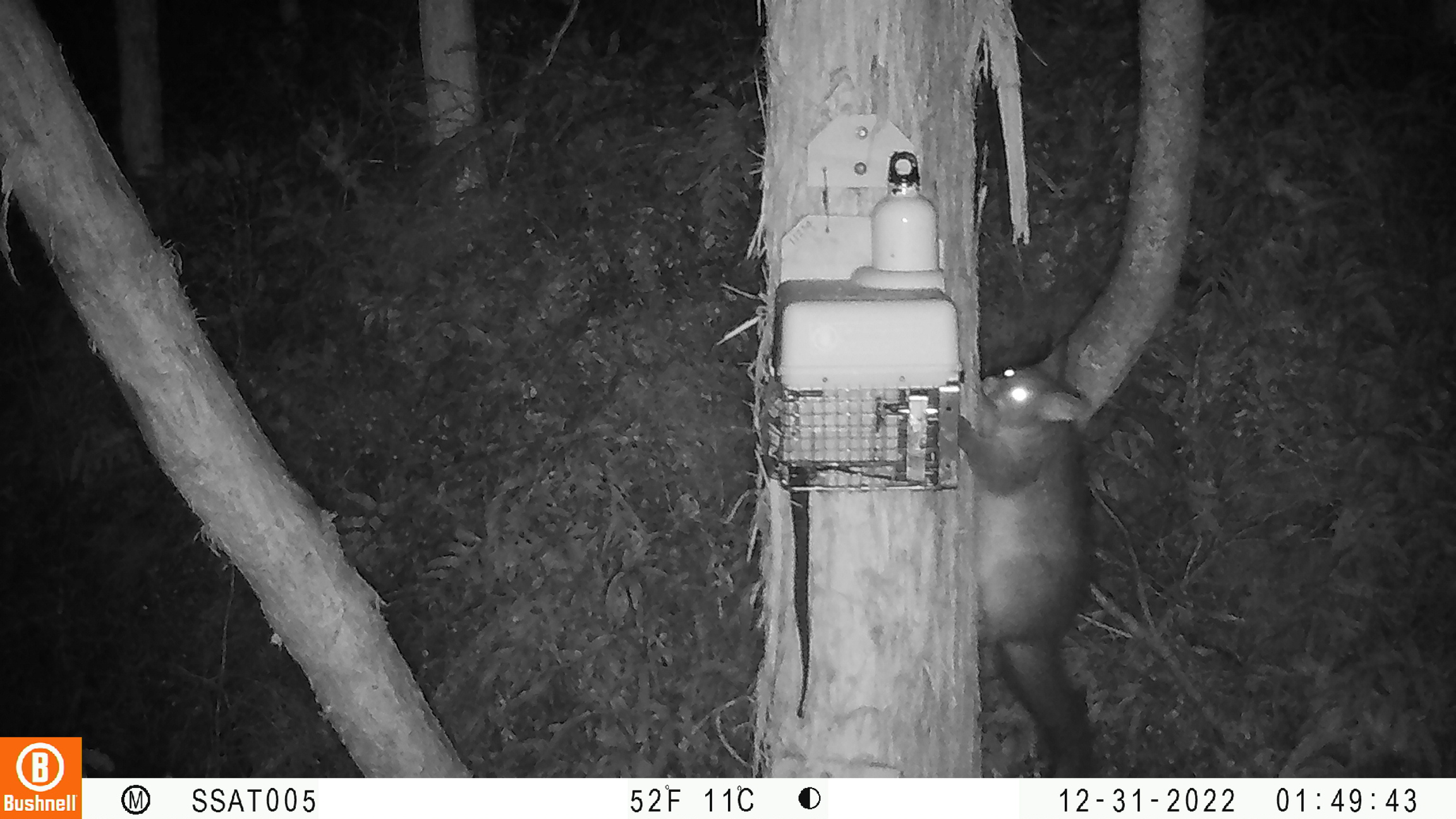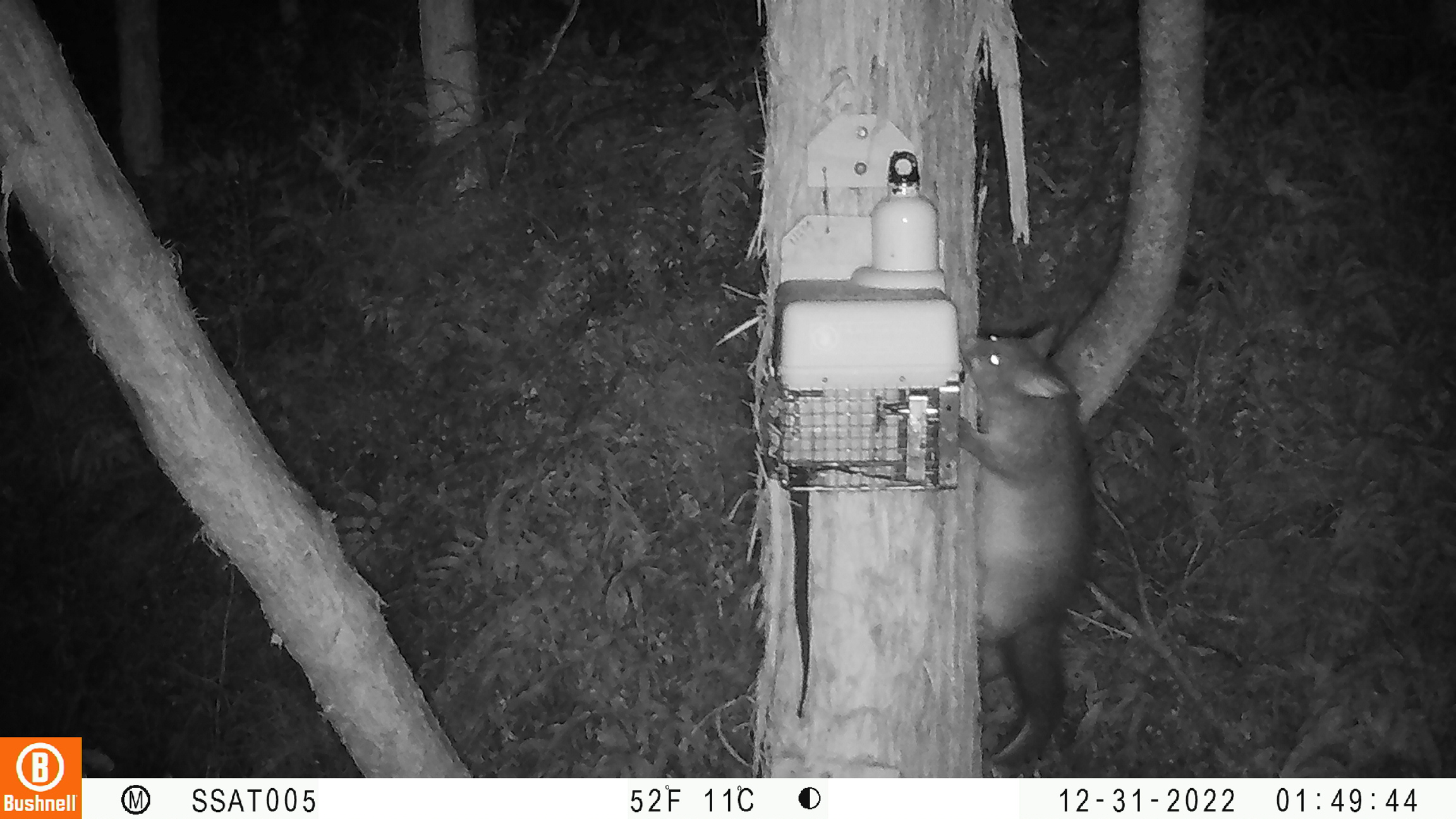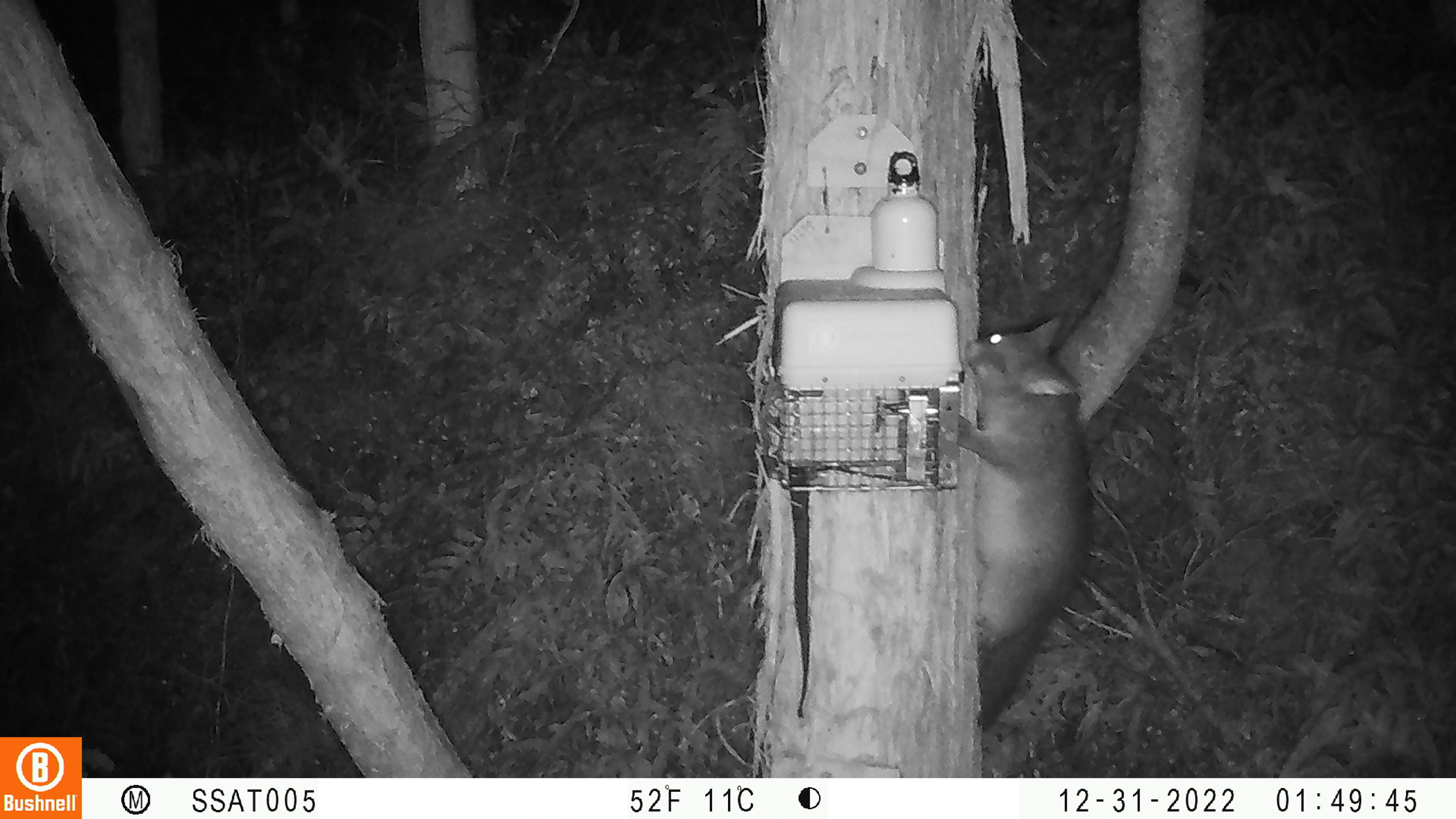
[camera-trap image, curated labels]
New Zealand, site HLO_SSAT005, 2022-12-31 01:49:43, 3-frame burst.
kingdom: Animalia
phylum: Chordata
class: Mammalia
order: Diprotodontia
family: Phalangeridae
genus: Trichosurus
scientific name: Trichosurus vulpecula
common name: common brushtail possum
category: possum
Possum (common brushtail possum) (Trichosurus vulpecula).